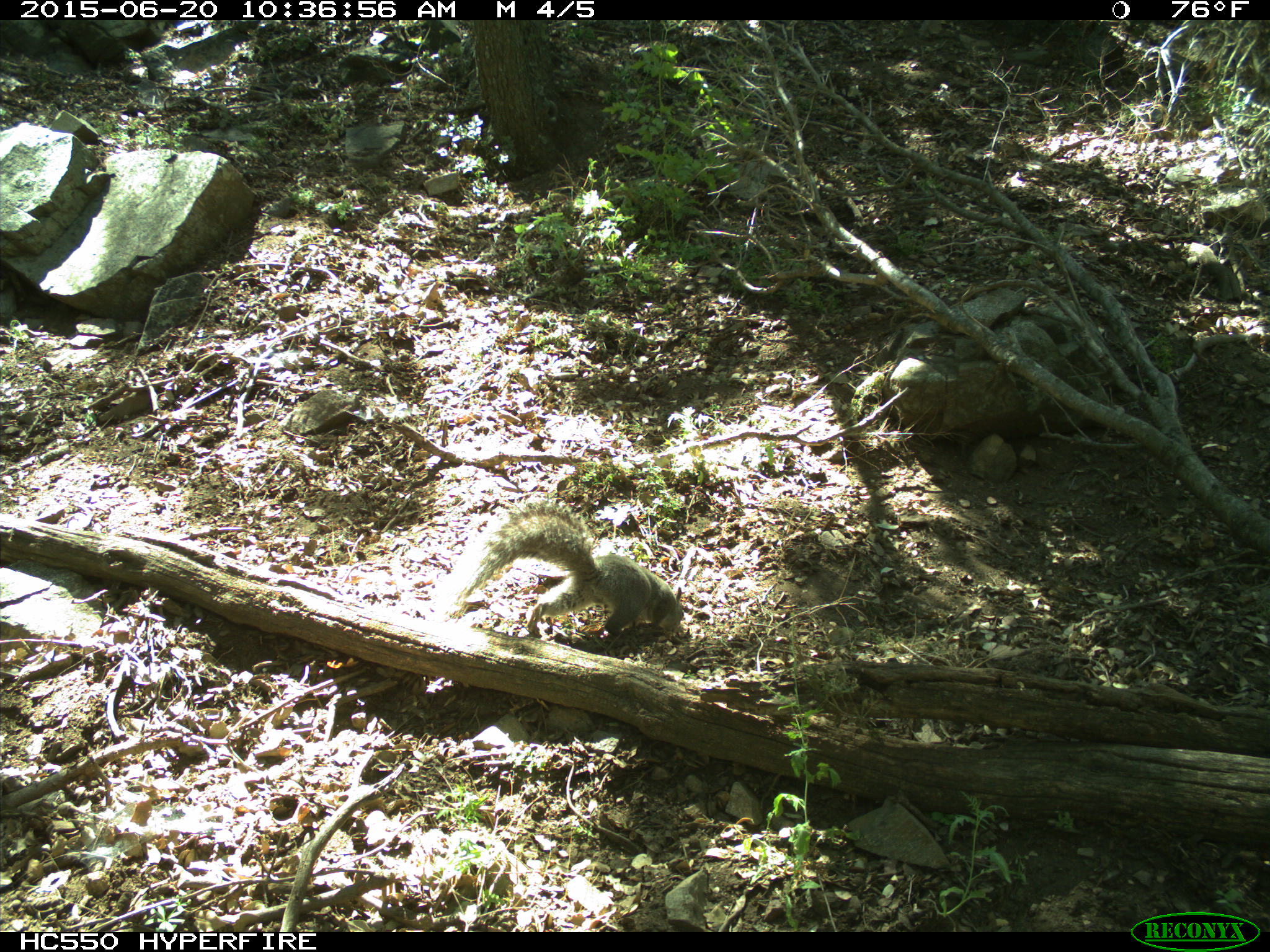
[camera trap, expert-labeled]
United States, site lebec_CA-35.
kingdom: Animalia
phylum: Chordata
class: Mammalia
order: Rodentia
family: Sciuridae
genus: Sciurus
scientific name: Sciurus carolinensis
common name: eastern gray squirrel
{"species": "Sciurus carolinensis (eastern gray squirrel)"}